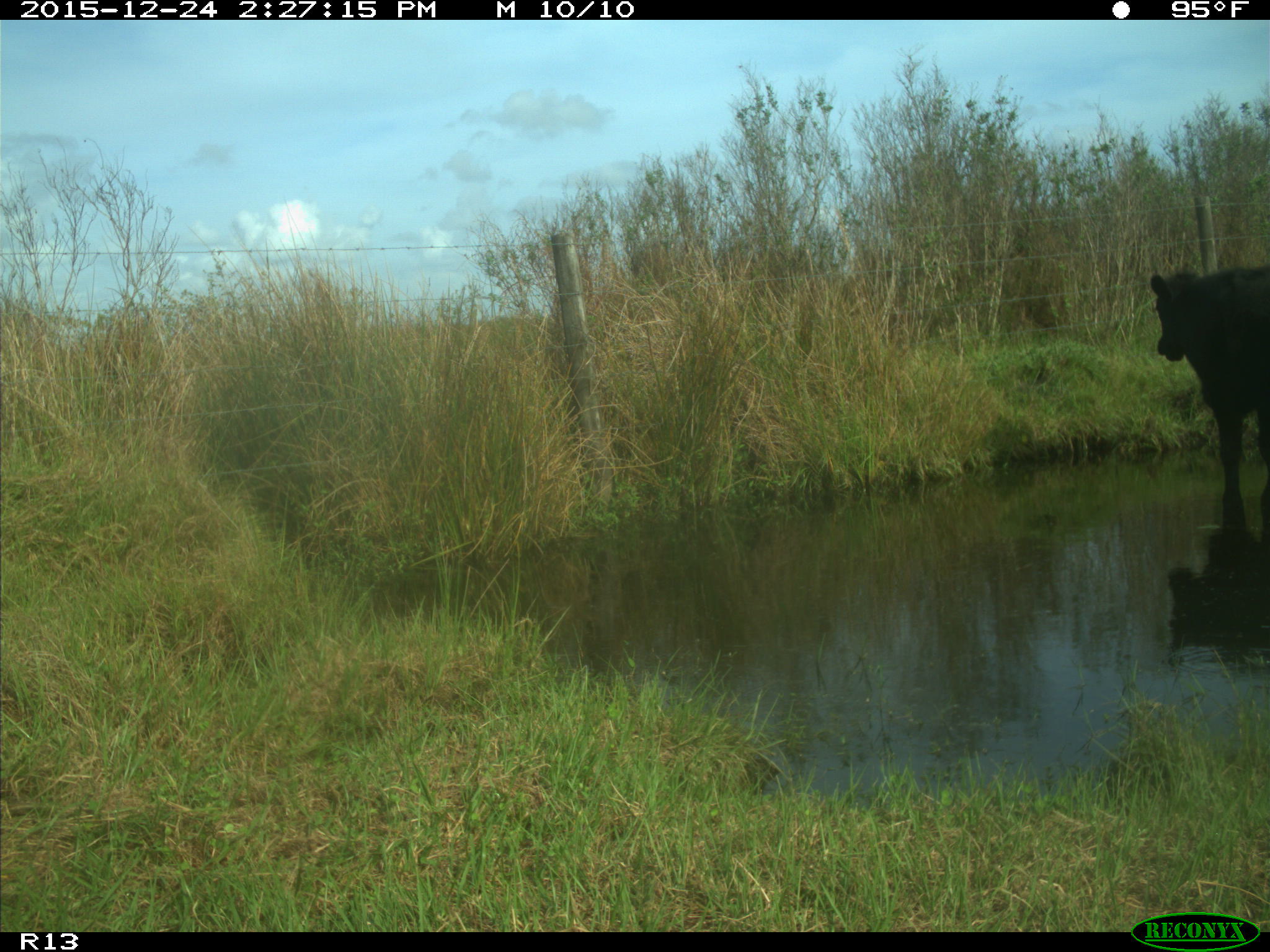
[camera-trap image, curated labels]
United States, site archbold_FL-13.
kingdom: Animalia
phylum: Chordata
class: Mammalia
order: Artiodactyla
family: Bovidae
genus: Bos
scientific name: Bos taurus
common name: domestic cow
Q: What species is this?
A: Bos taurus (domestic cow).